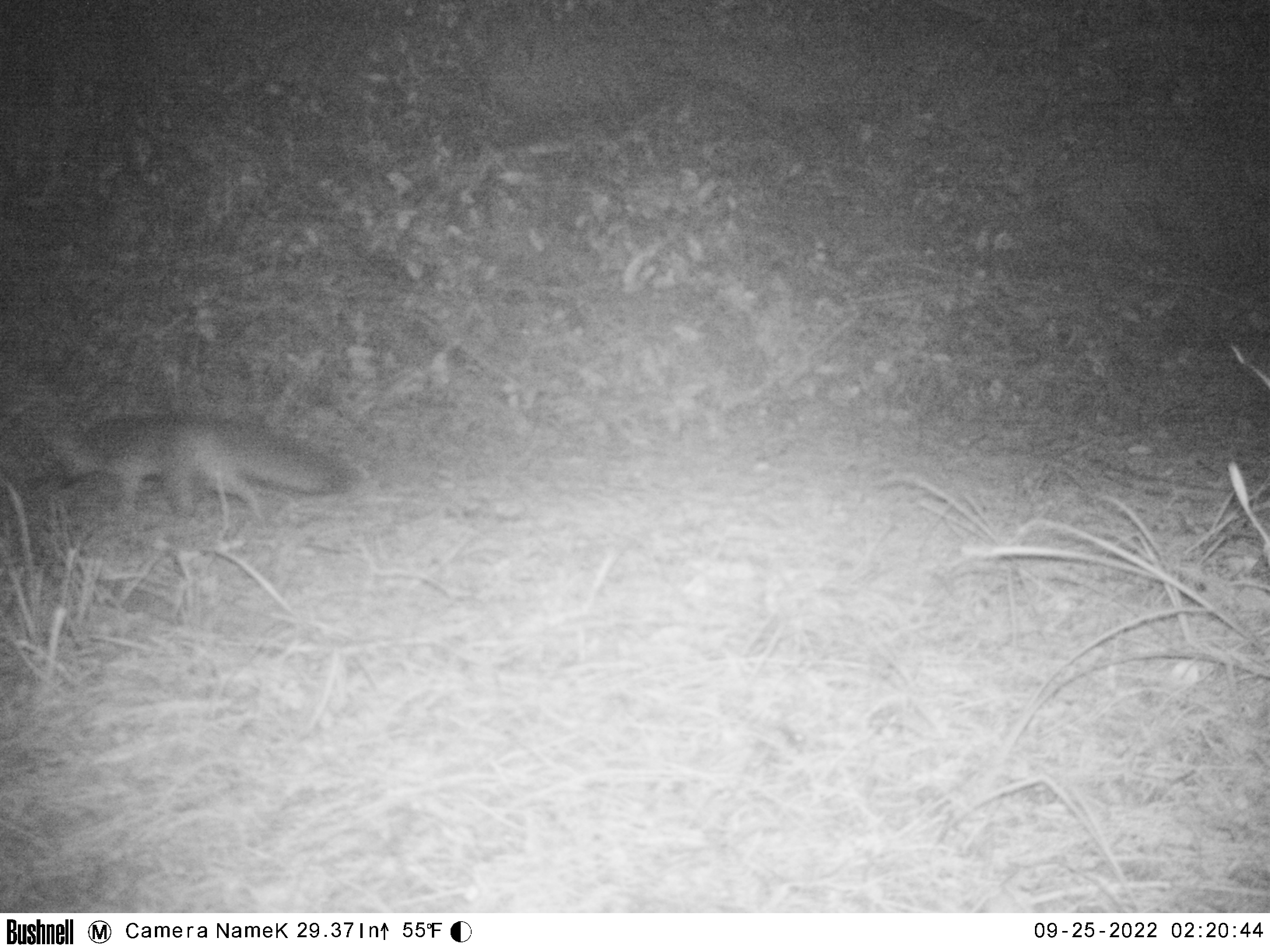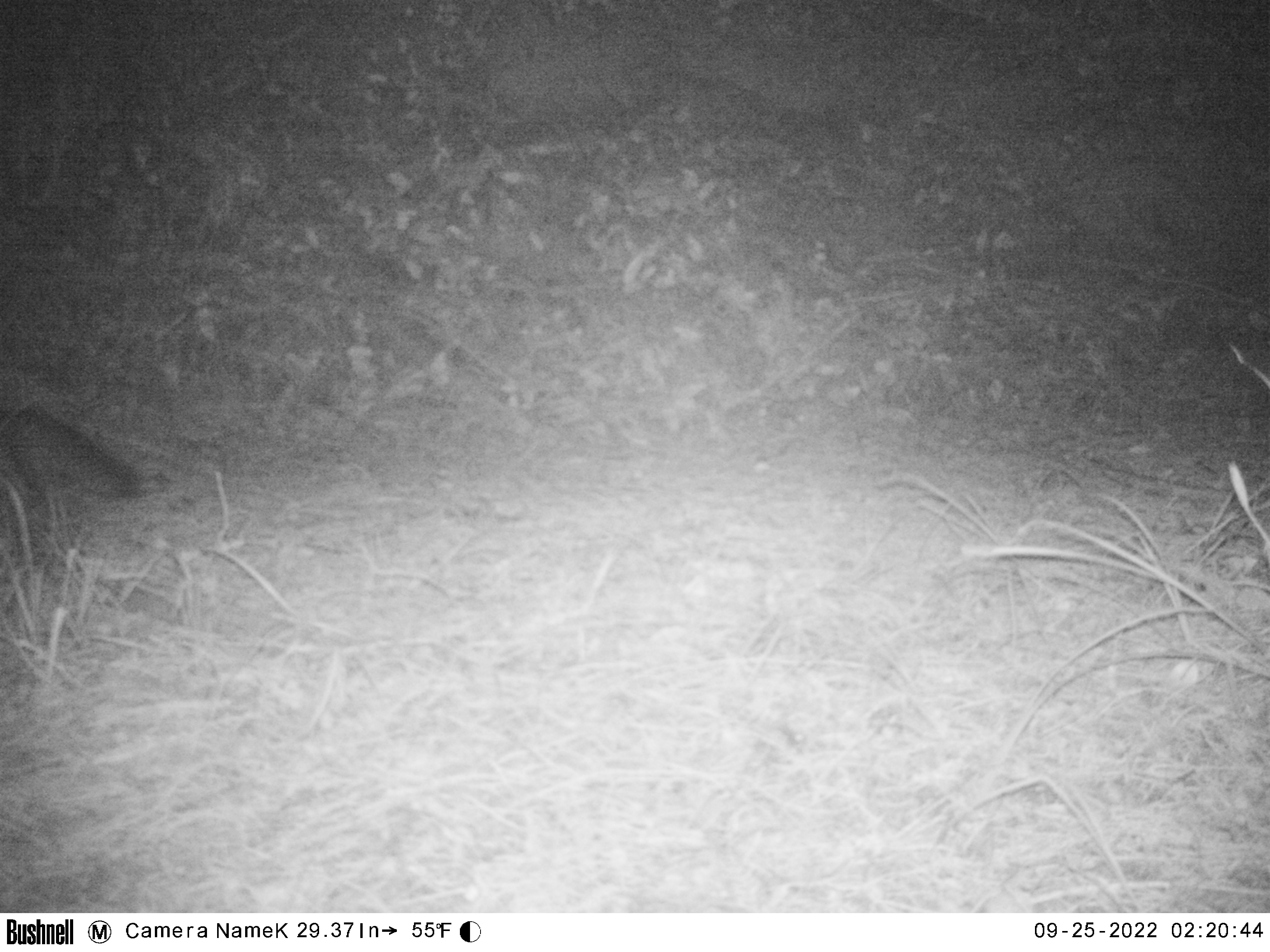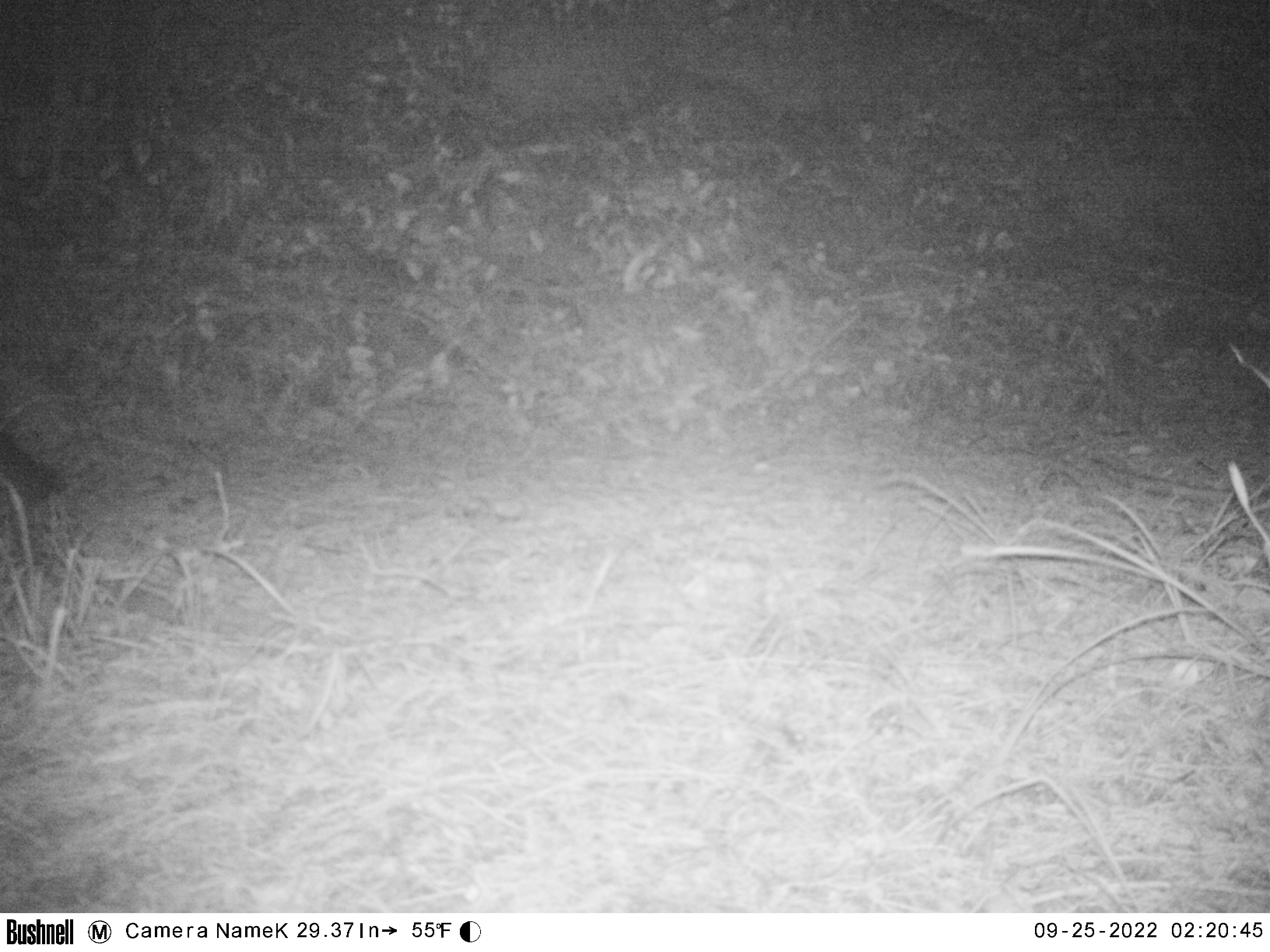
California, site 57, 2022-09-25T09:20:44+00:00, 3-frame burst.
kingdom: Animalia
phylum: Chordata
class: Mammalia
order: Carnivora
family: Canidae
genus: Urocyon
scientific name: Urocyon cinereoargenteus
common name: gray fox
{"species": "gray fox (Urocyon cinereoargenteus)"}